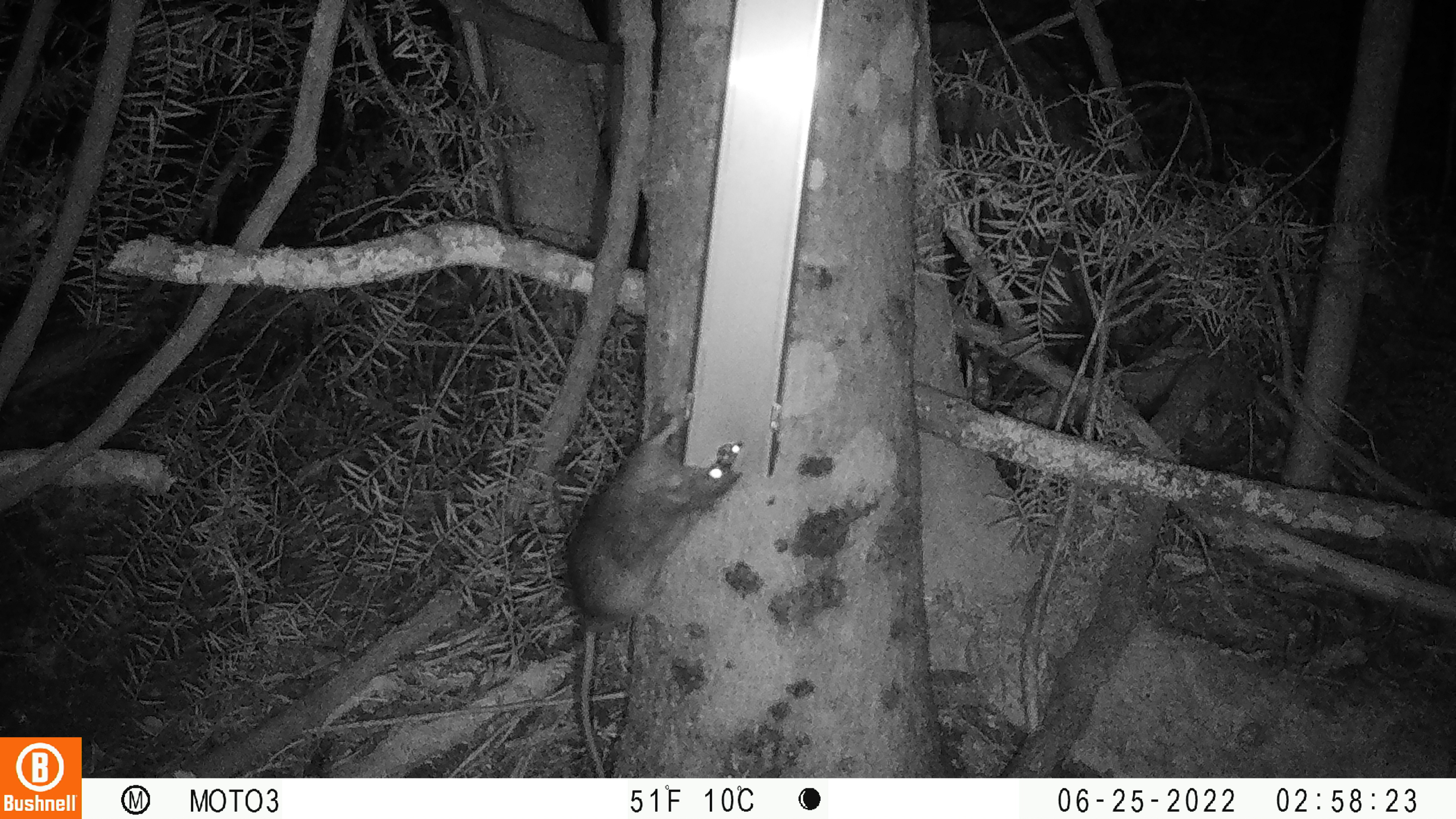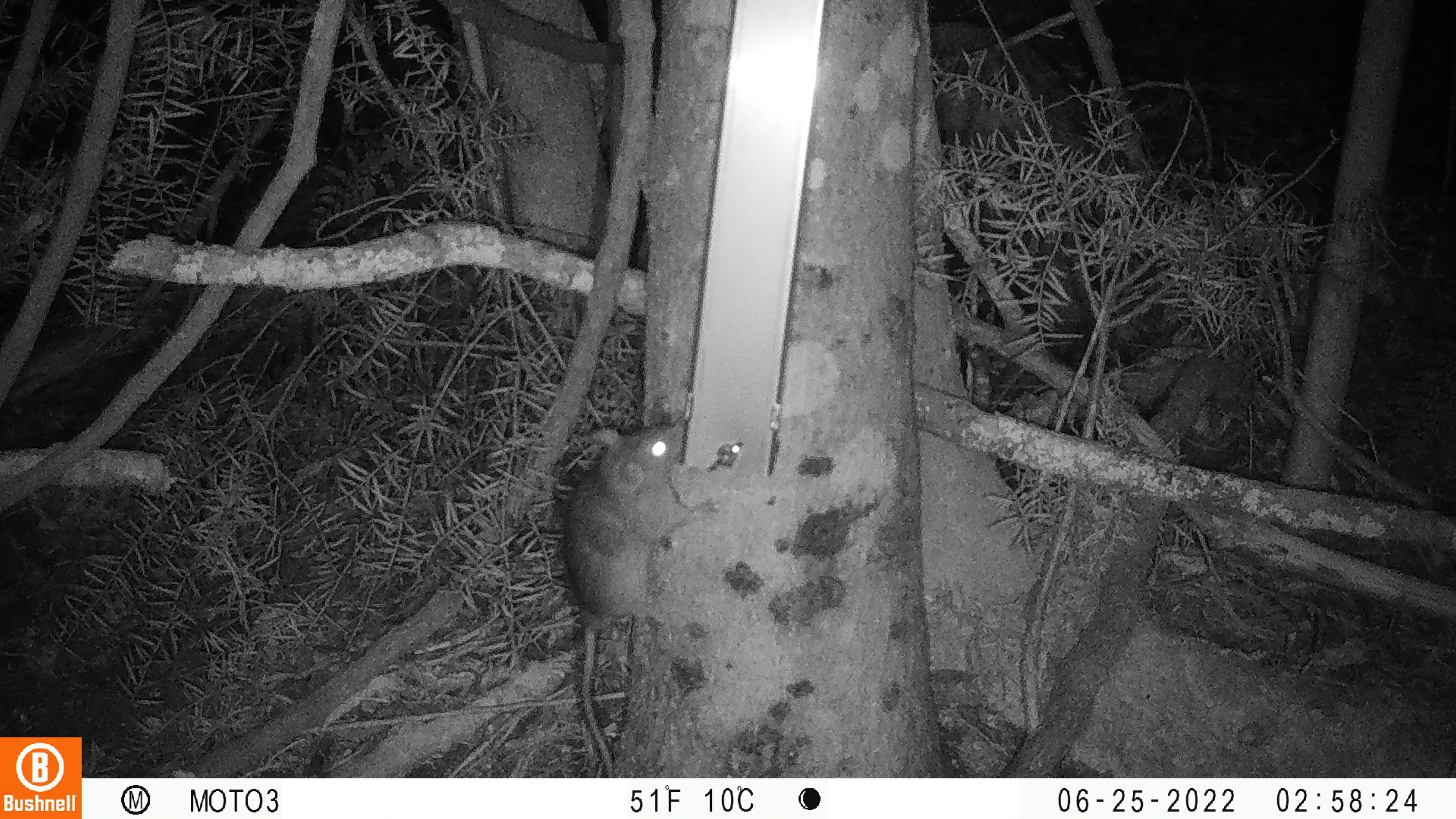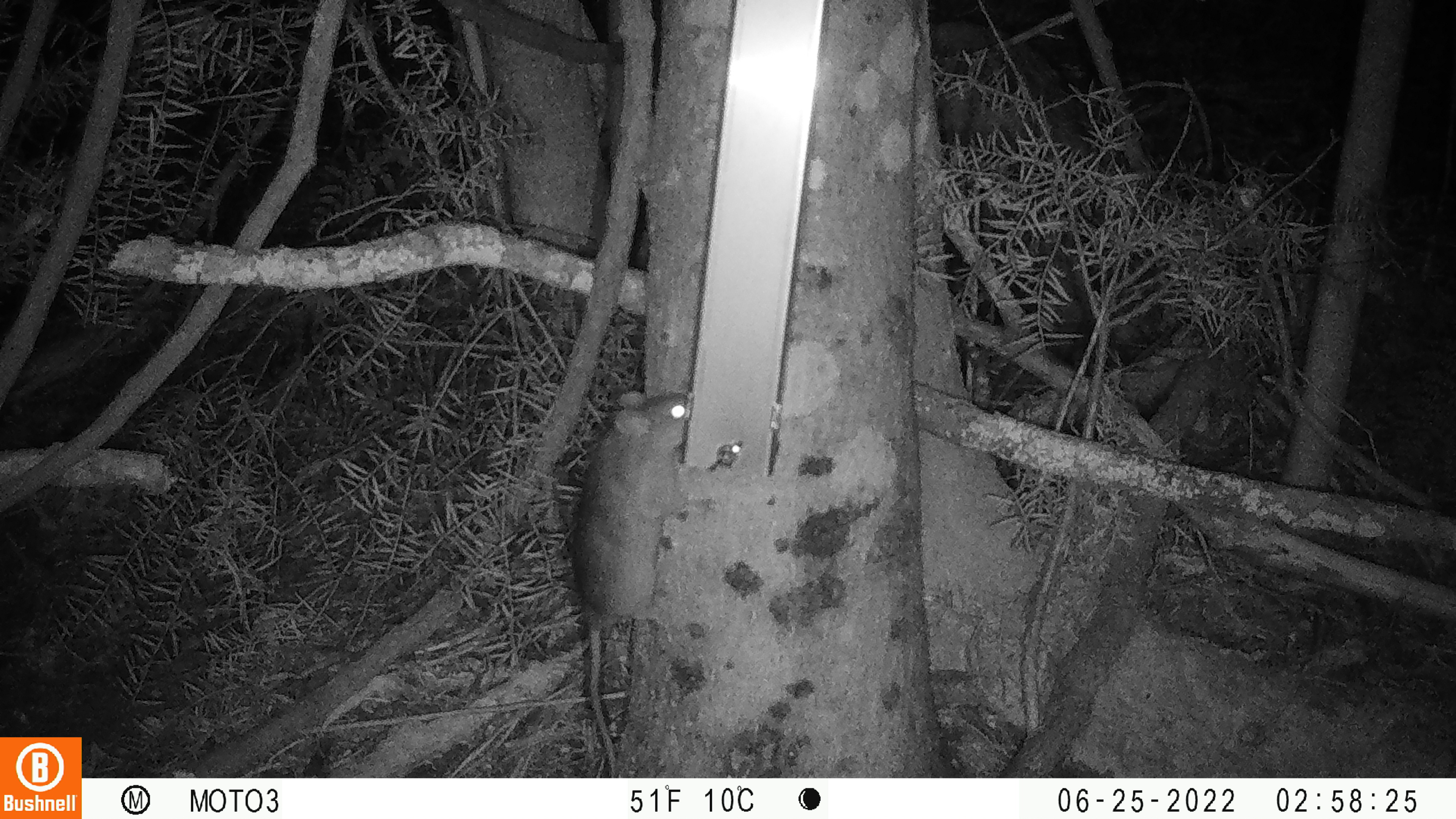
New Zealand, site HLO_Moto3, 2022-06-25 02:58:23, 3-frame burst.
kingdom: Animalia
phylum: Chordata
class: Mammalia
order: Rodentia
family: Muridae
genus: Rattus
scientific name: Rattus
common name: rat